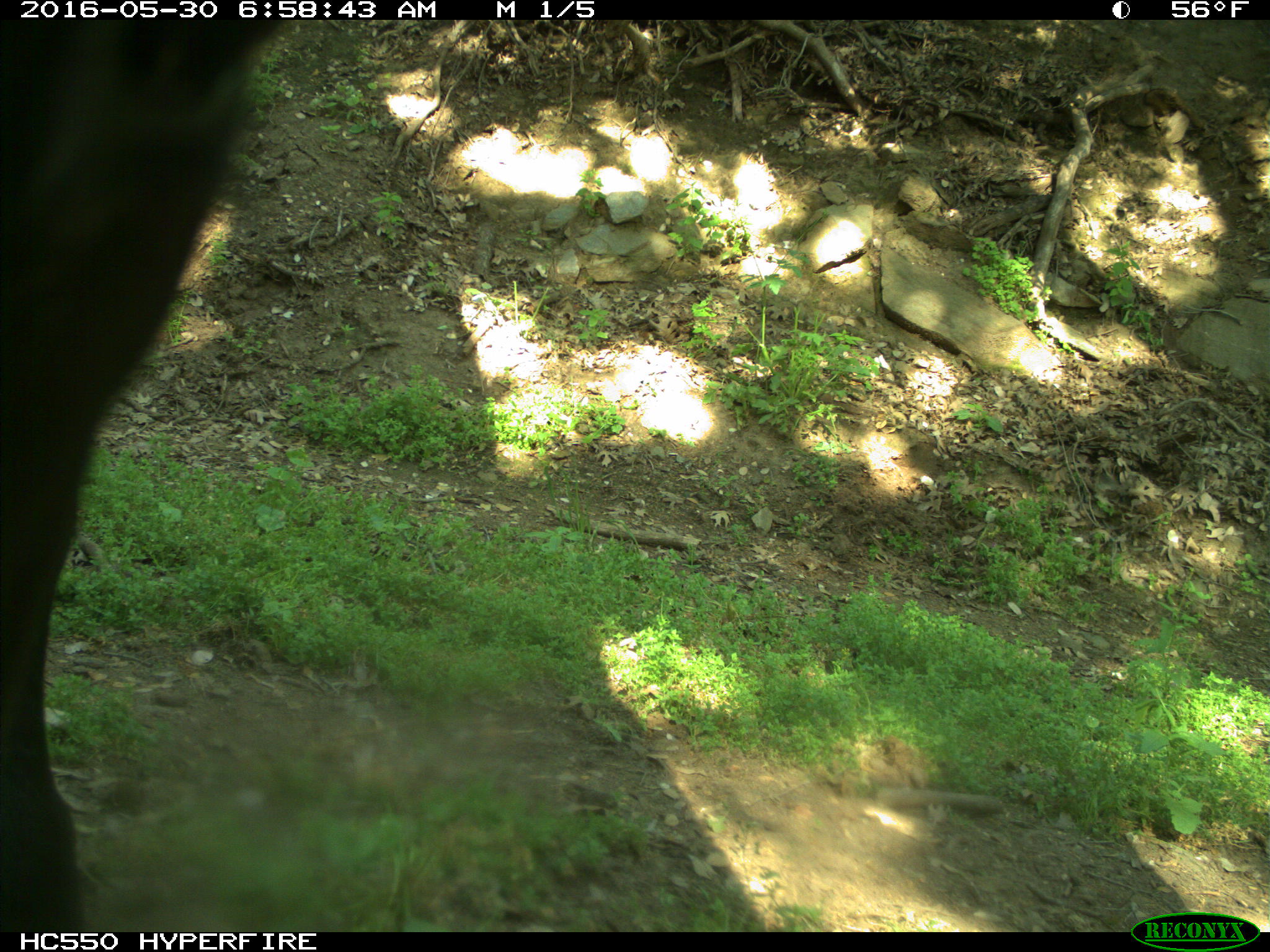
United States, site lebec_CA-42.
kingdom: Animalia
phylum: Chordata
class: Mammalia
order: Artiodactyla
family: Bovidae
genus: Bos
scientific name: Bos taurus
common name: domestic cow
Bos taurus (domestic cow).